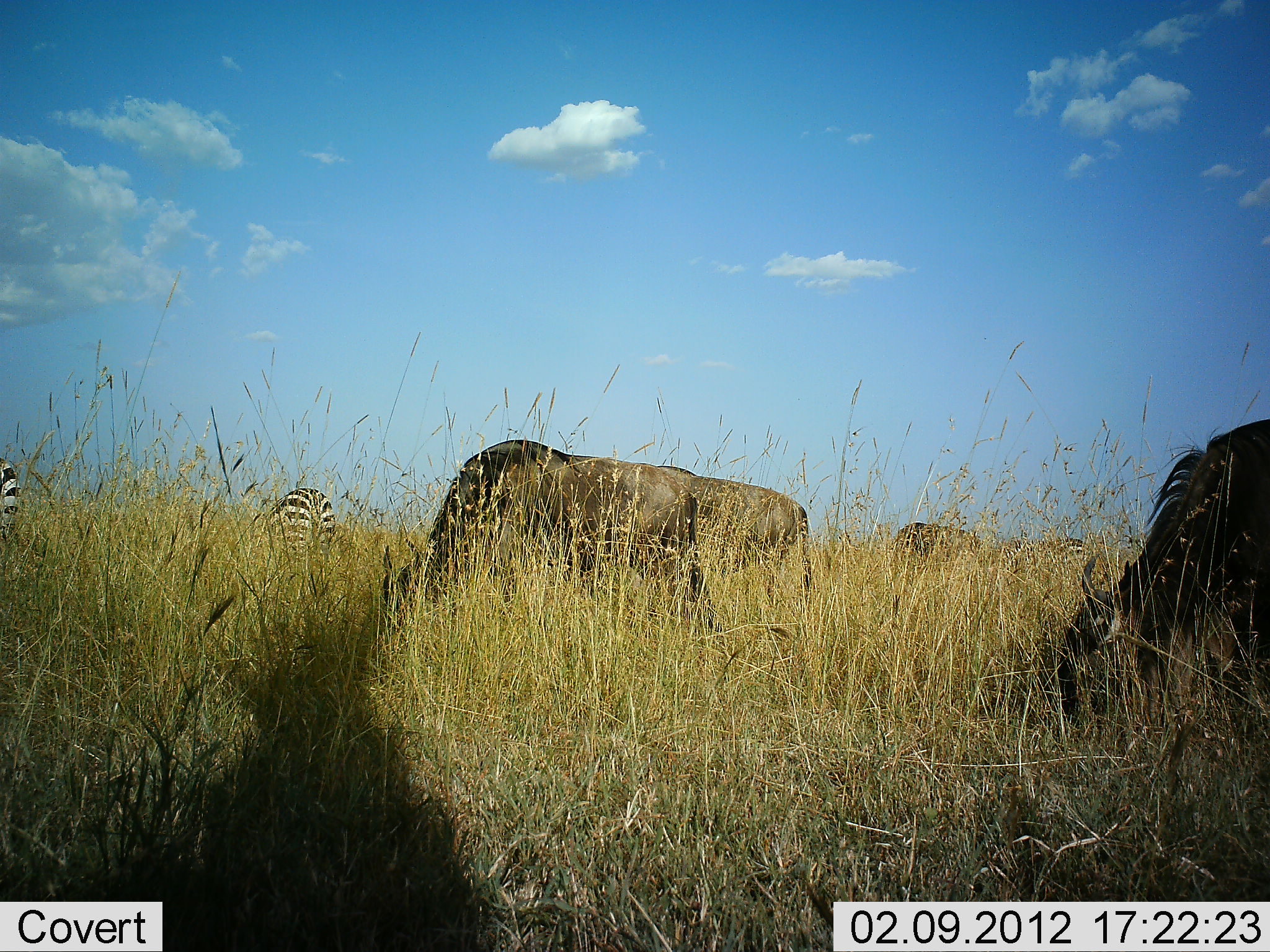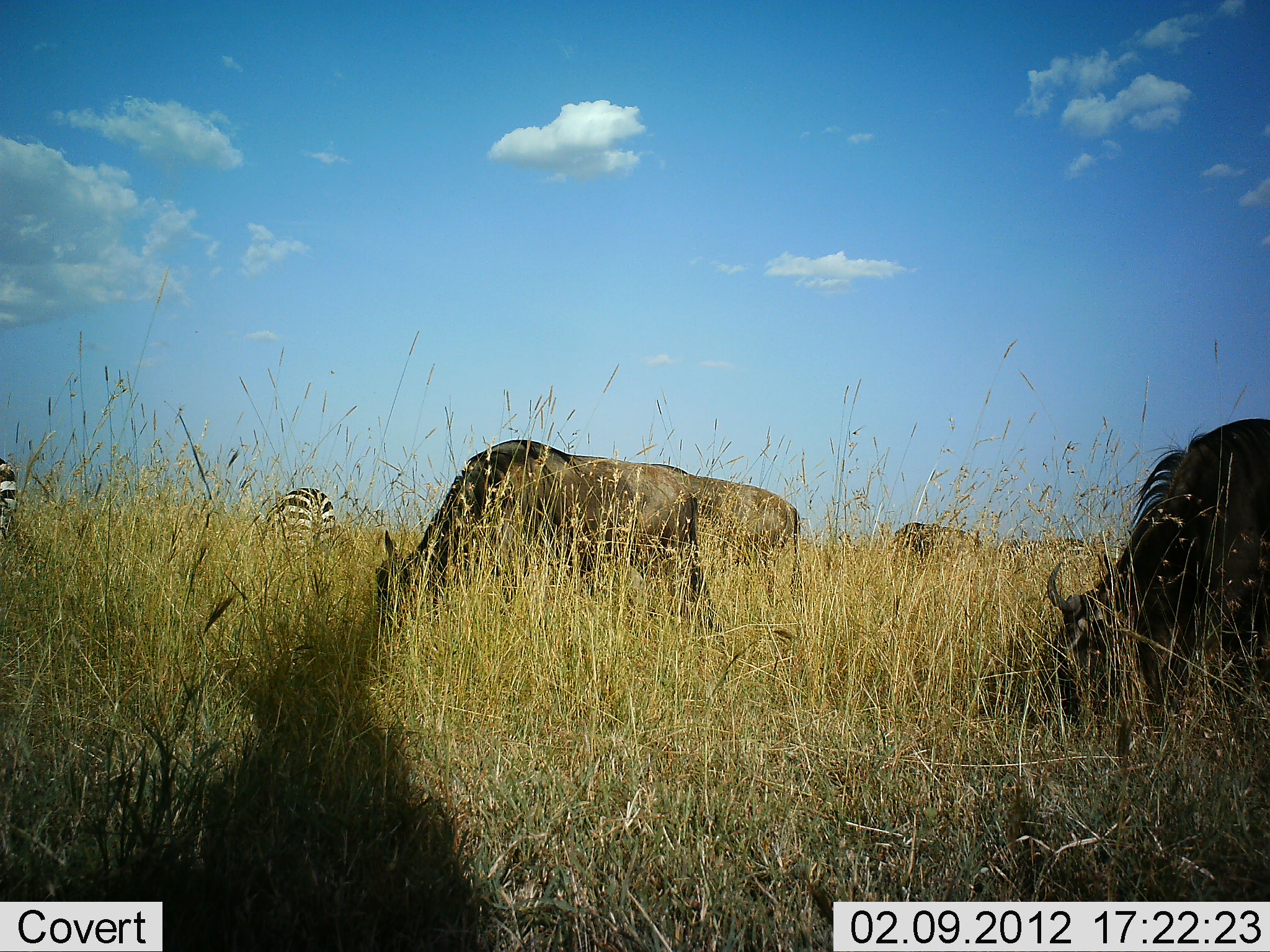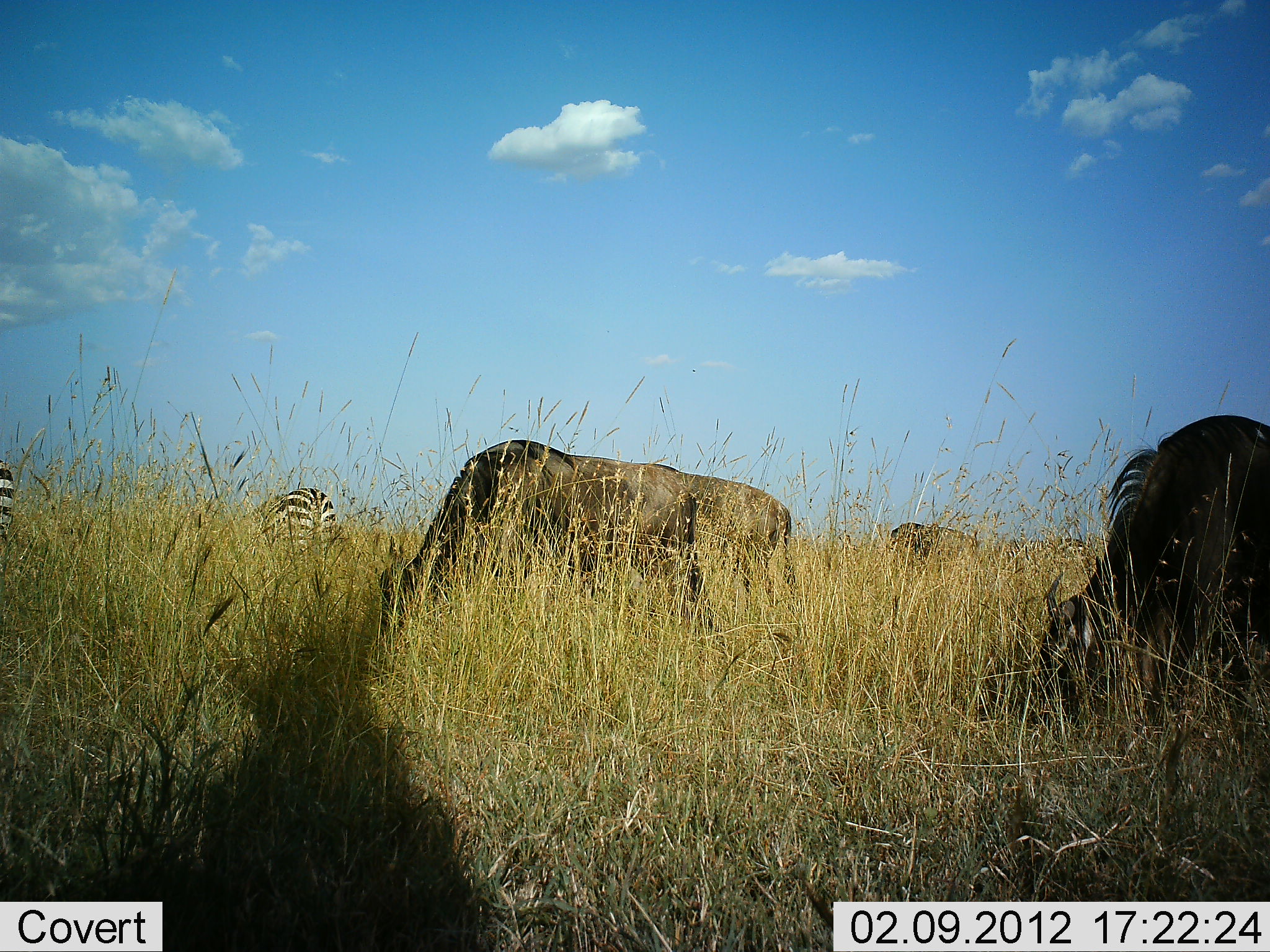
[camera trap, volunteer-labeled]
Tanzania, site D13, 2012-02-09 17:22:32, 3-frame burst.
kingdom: Animalia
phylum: Chordata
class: Mammalia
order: Artiodactyla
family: Bovidae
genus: Connochaetes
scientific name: Connochaetes taurinus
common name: blue wildebeest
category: wildebeest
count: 3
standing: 29%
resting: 0%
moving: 0%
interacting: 0%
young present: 0%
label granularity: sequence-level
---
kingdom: Animalia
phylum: Chordata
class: Mammalia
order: Perissodactyla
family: Equidae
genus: Equus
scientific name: Equus quagga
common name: plains zebra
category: zebra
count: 3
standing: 41%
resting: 0%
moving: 0%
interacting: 0%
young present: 0%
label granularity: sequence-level